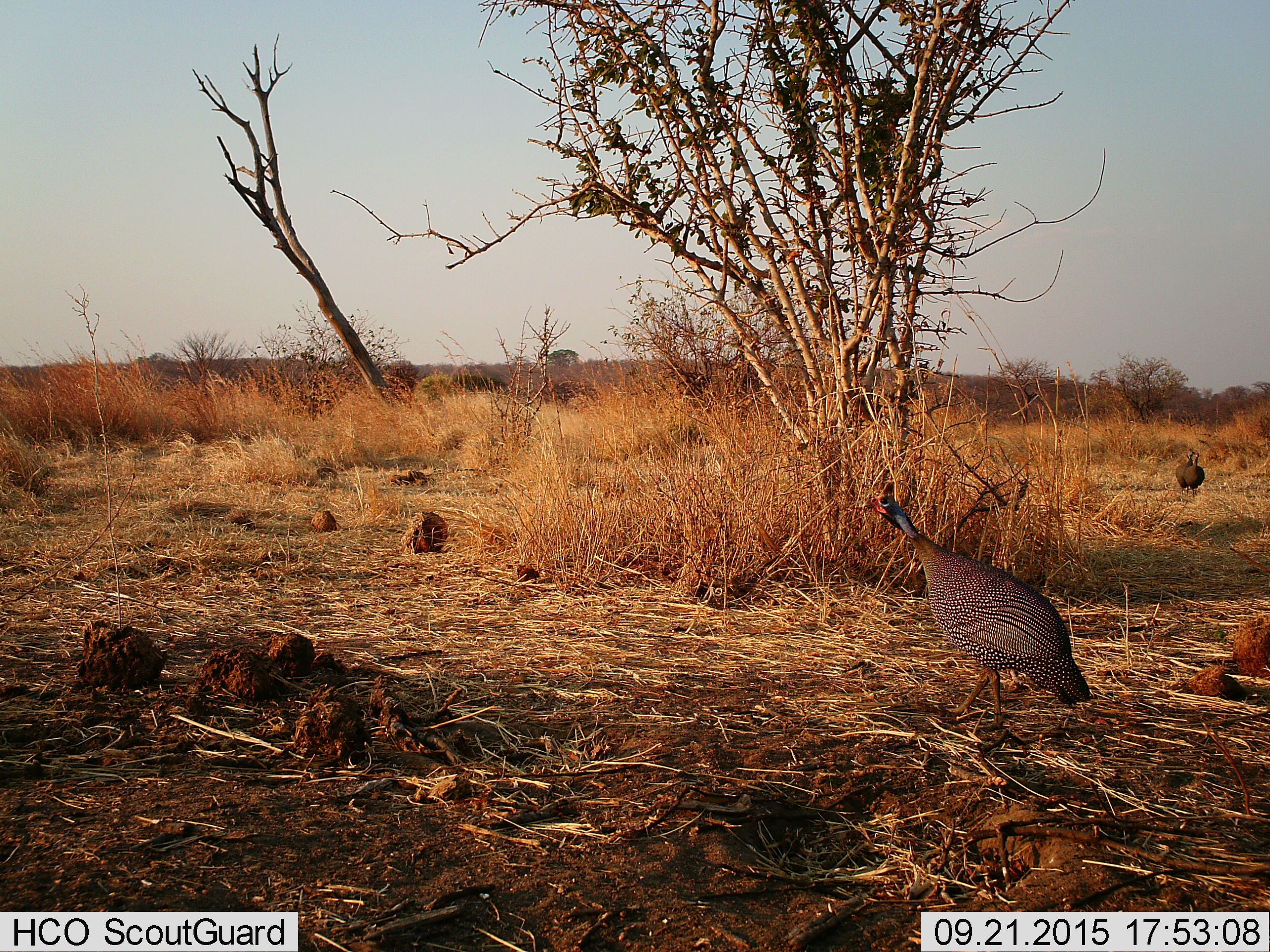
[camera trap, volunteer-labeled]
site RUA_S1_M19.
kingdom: Animalia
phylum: Chordata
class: Aves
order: Galliformes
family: Numididae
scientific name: Numididae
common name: guineafowl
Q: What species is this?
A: Guineafowl (Numididae).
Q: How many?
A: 3.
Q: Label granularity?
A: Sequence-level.